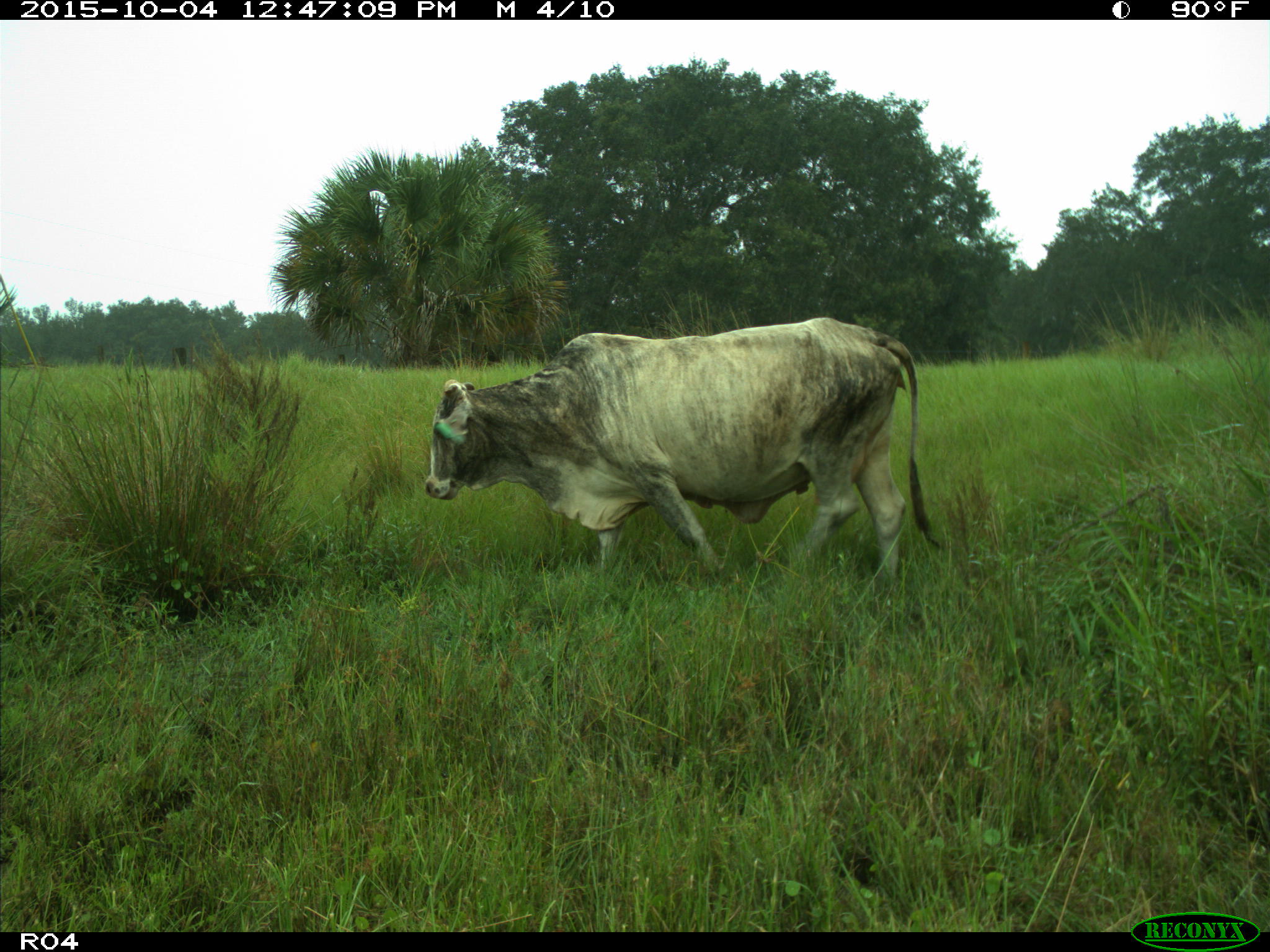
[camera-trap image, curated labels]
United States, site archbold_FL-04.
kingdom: Animalia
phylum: Chordata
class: Mammalia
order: Artiodactyla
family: Bovidae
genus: Bos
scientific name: Bos taurus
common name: domestic cow